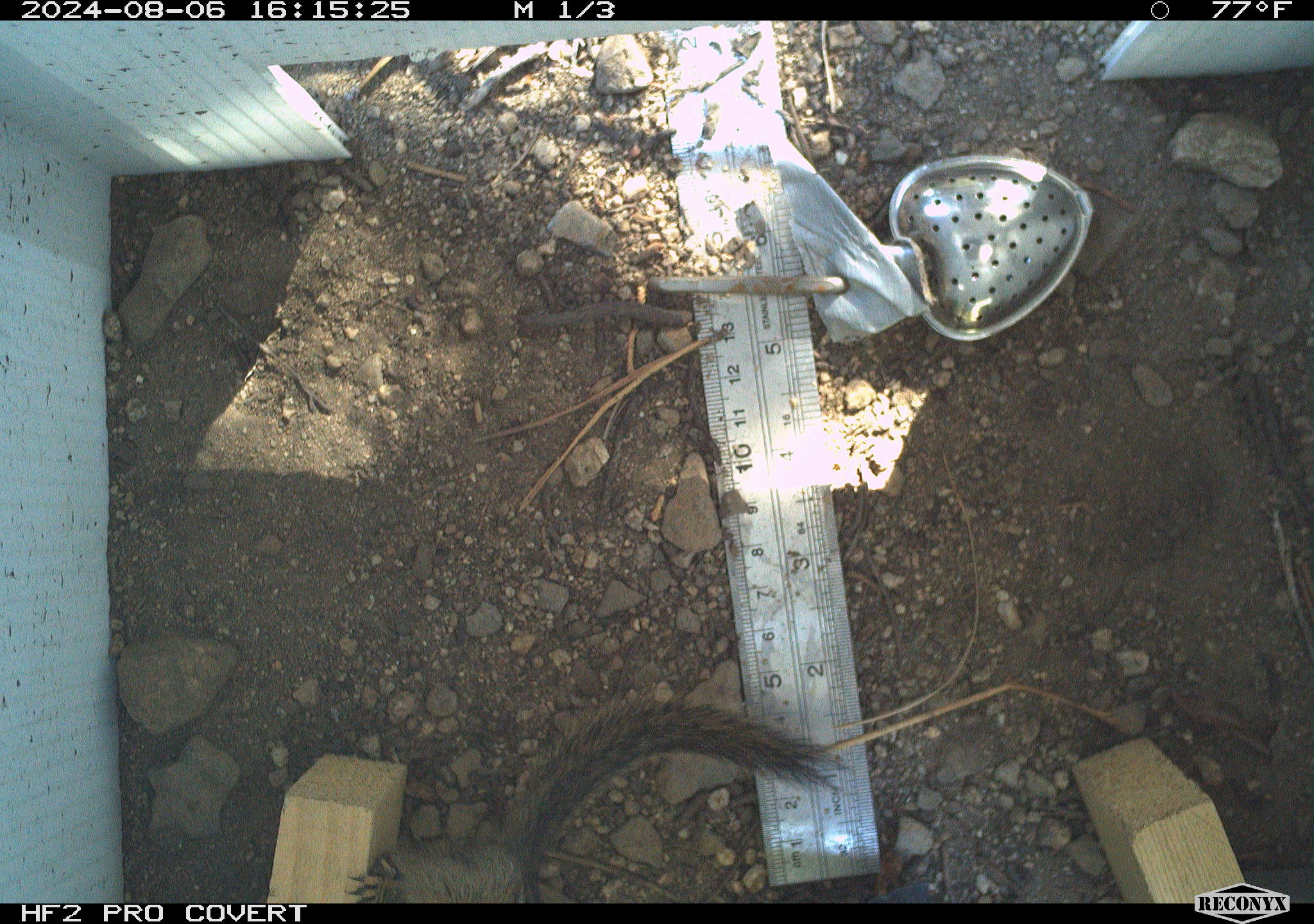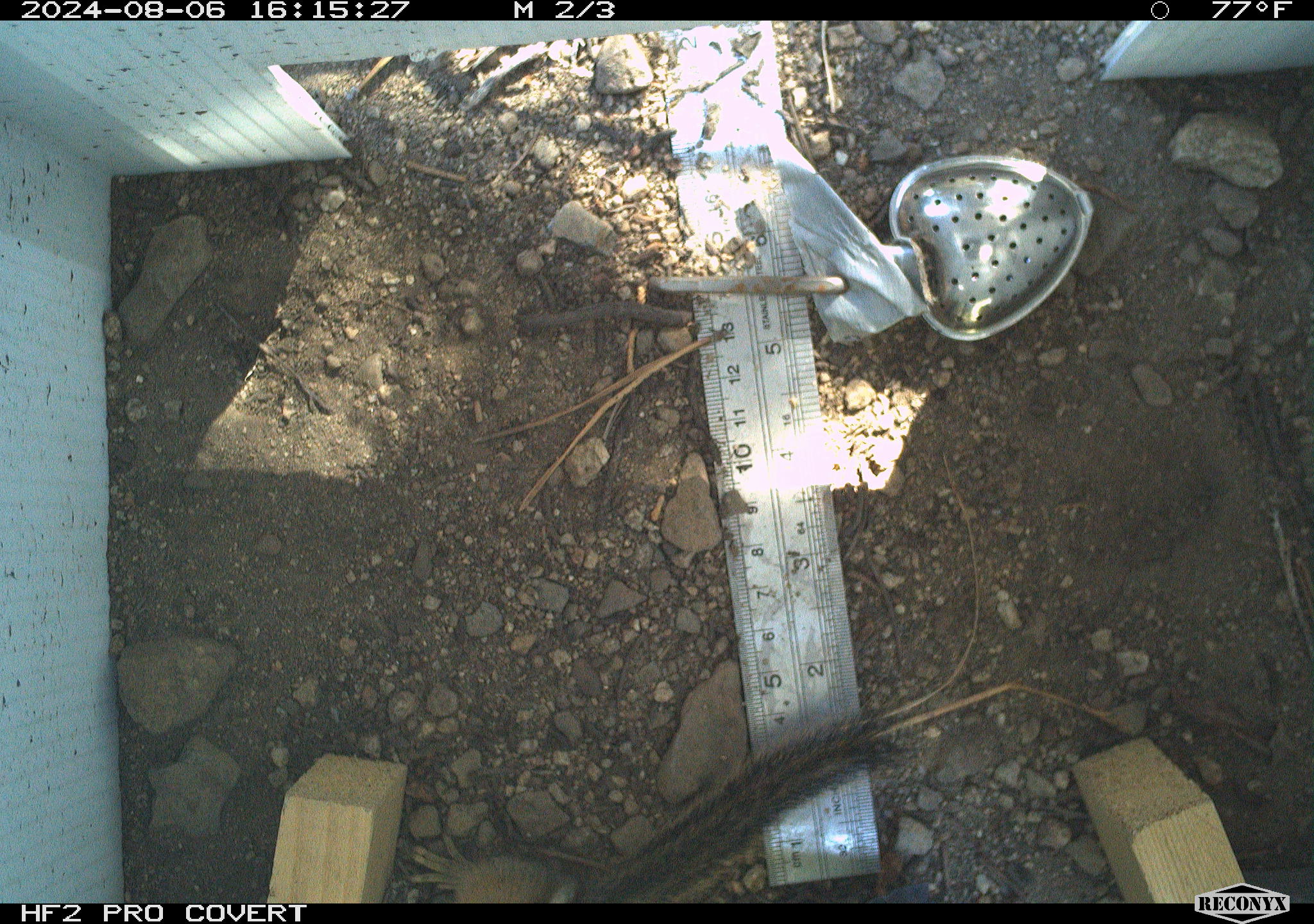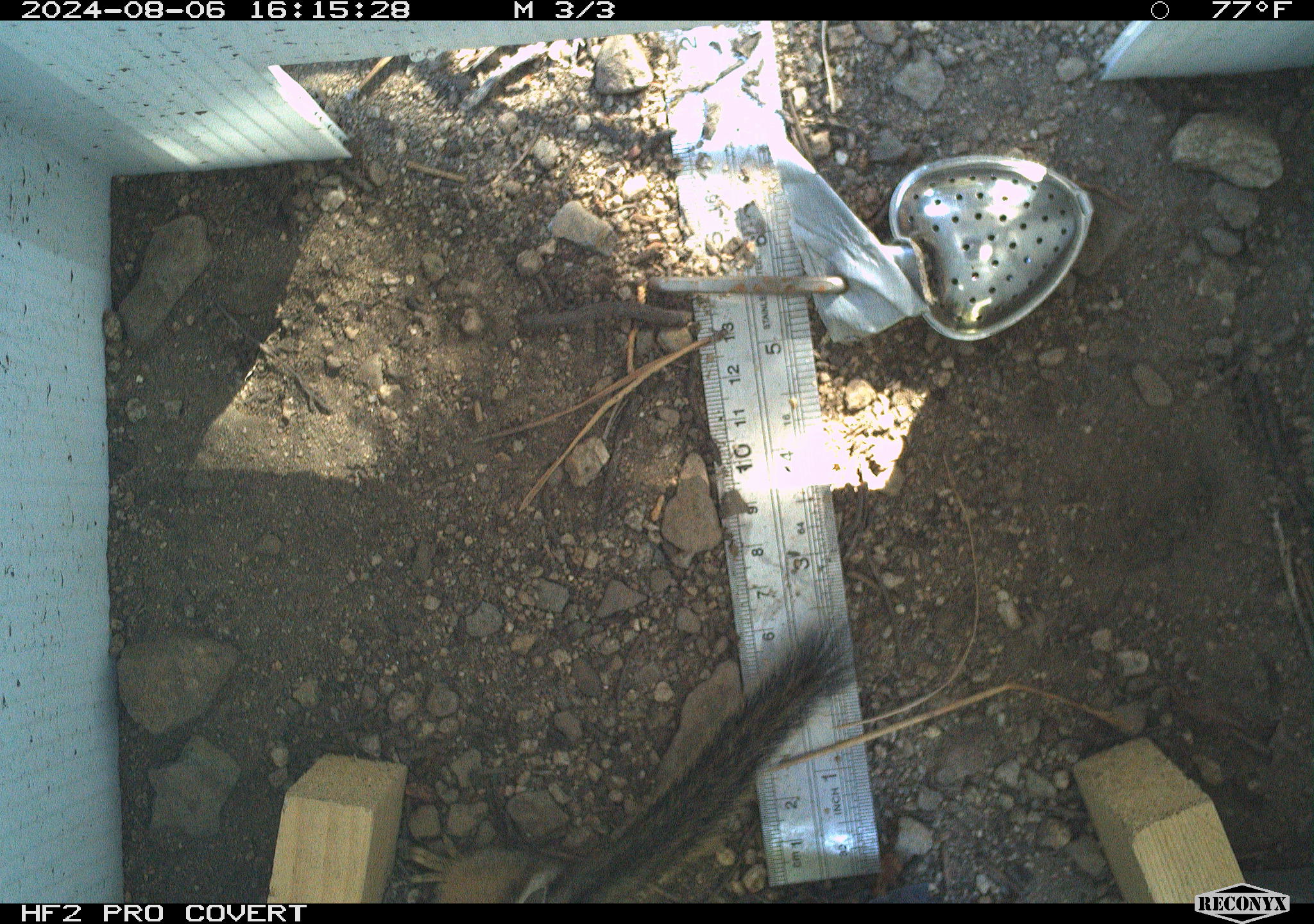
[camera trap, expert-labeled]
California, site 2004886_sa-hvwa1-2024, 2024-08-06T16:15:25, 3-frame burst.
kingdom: Animalia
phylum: Chordata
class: Mammalia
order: Rodentia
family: Sciuridae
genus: Neotamias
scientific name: Neotamias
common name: western chipmunks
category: neotamias species